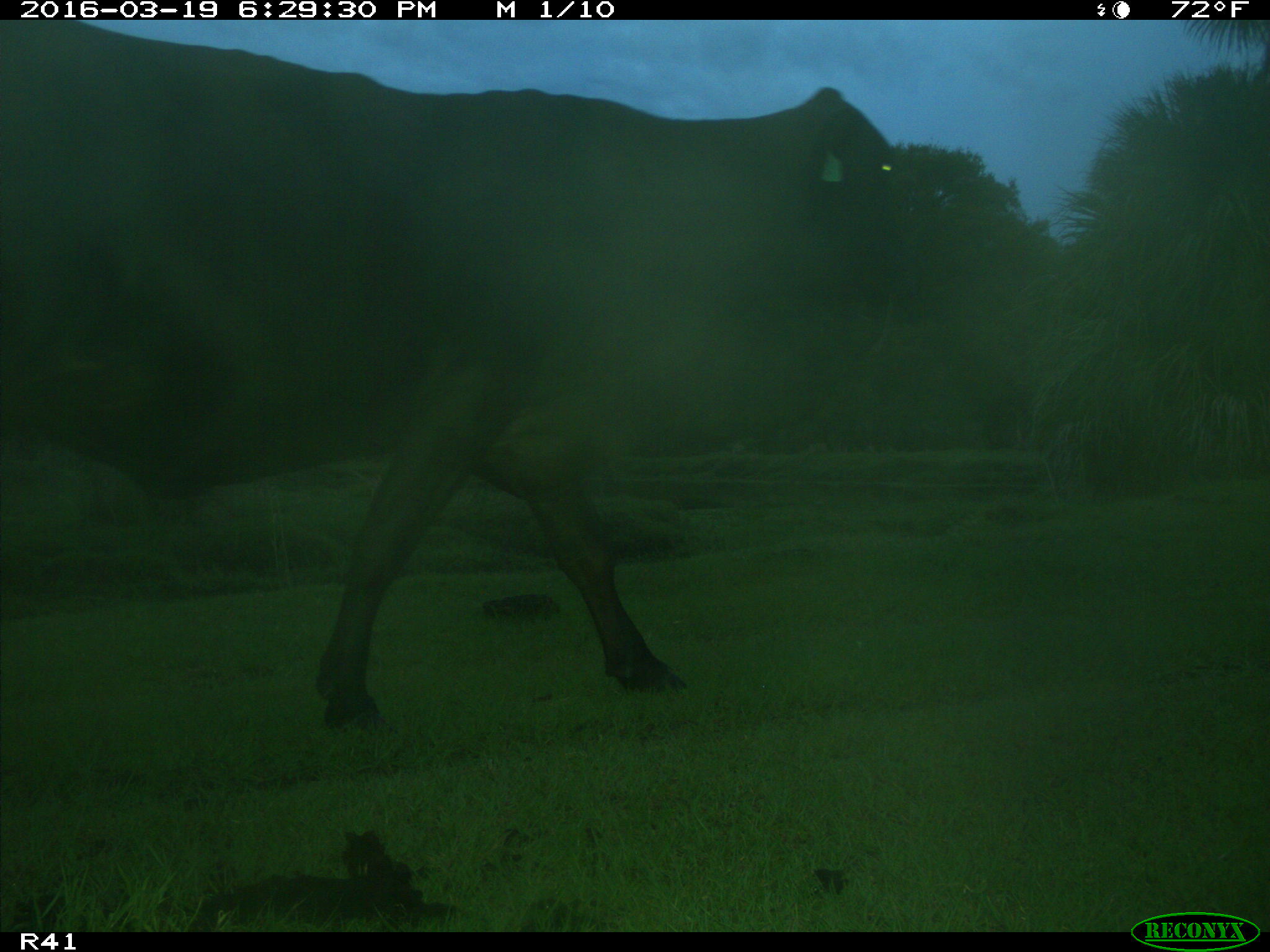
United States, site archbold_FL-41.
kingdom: Animalia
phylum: Chordata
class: Mammalia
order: Artiodactyla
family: Bovidae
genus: Bos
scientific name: Bos taurus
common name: domestic cow